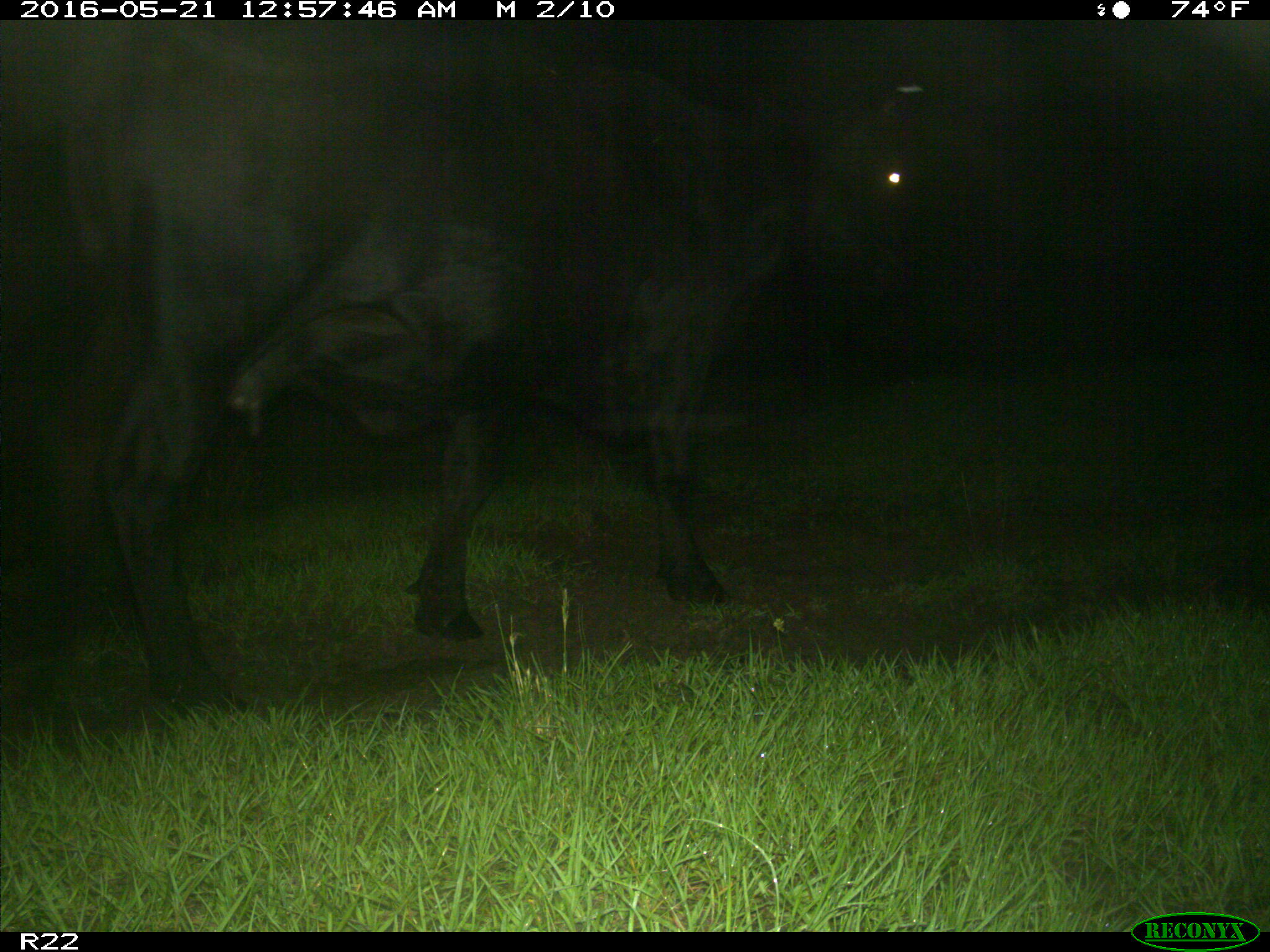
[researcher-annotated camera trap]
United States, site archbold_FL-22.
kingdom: Animalia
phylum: Chordata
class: Mammalia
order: Artiodactyla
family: Bovidae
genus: Bos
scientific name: Bos taurus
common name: domestic cow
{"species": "Bos taurus (domestic cow)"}